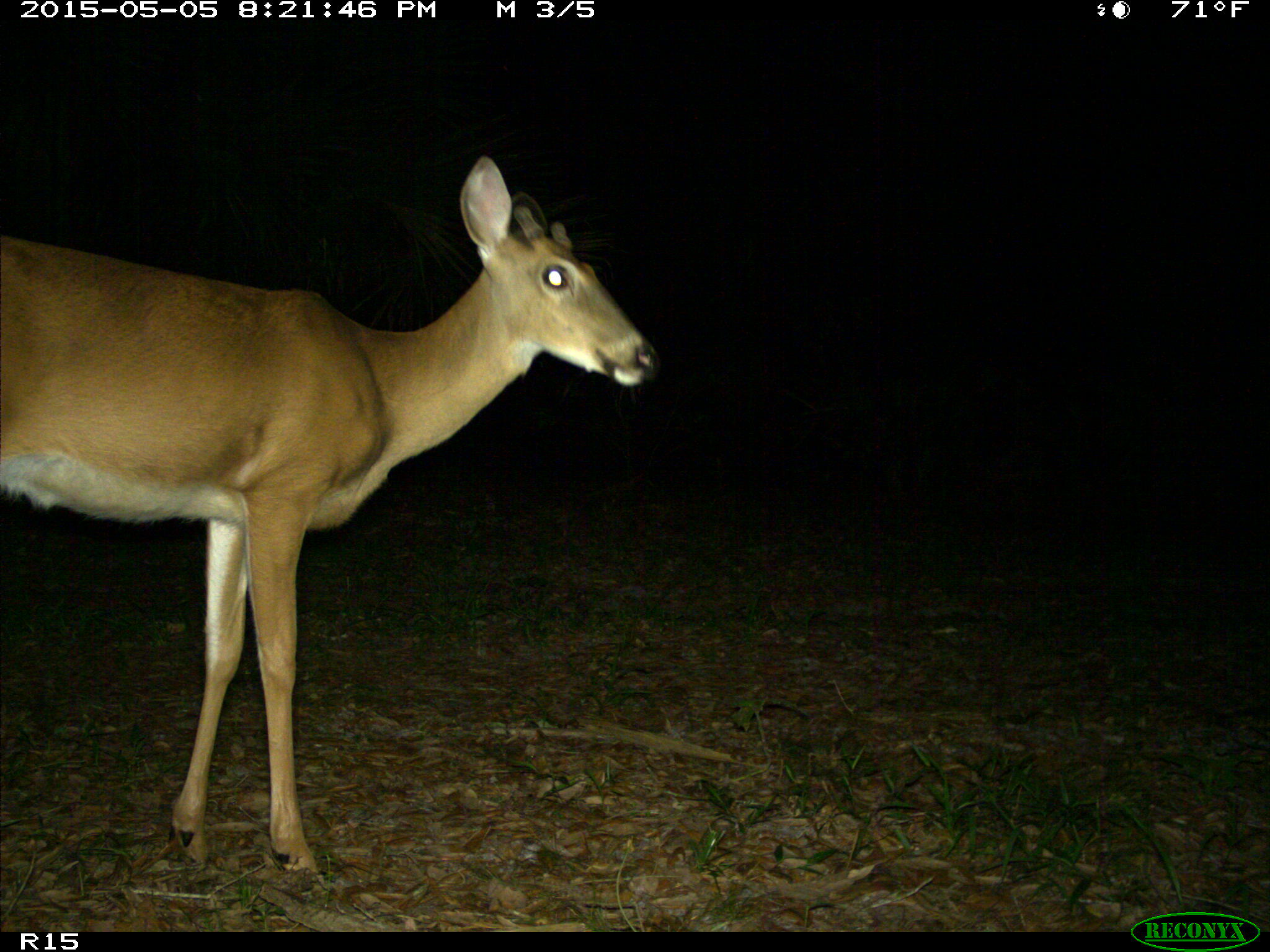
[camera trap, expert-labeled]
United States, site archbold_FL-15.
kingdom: Animalia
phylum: Chordata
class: Mammalia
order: Artiodactyla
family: Cervidae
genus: Odocoileus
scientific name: Odocoileus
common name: deer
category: unidentified deer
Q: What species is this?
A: Unidentified deer (deer) (Odocoileus).